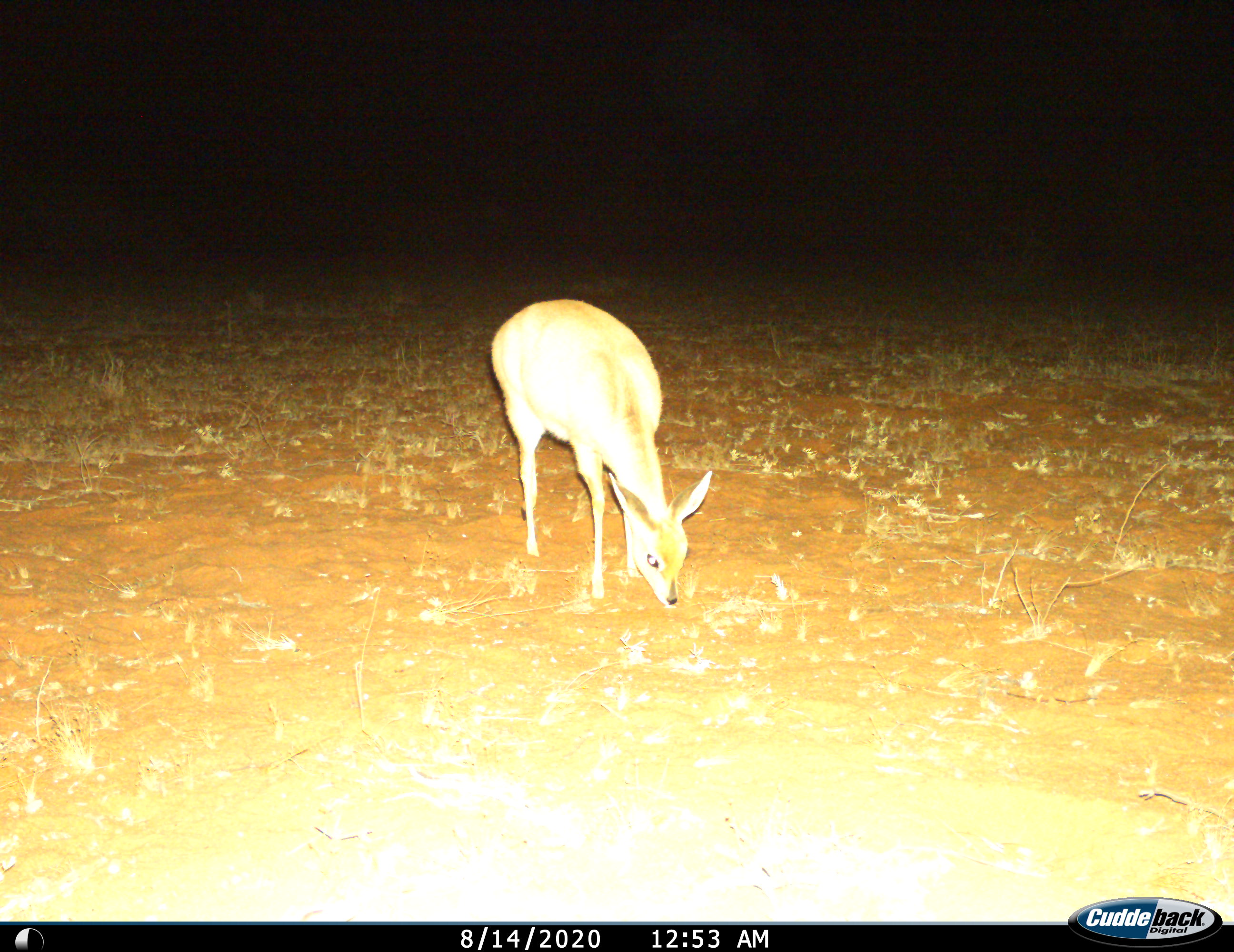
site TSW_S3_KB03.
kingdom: Animalia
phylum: Chordata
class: Mammalia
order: Artiodactyla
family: Bovidae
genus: Raphicerus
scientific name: Raphicerus campestris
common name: steenbok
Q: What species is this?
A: Steenbok (Raphicerus campestris).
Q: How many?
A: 1.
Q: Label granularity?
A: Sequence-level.